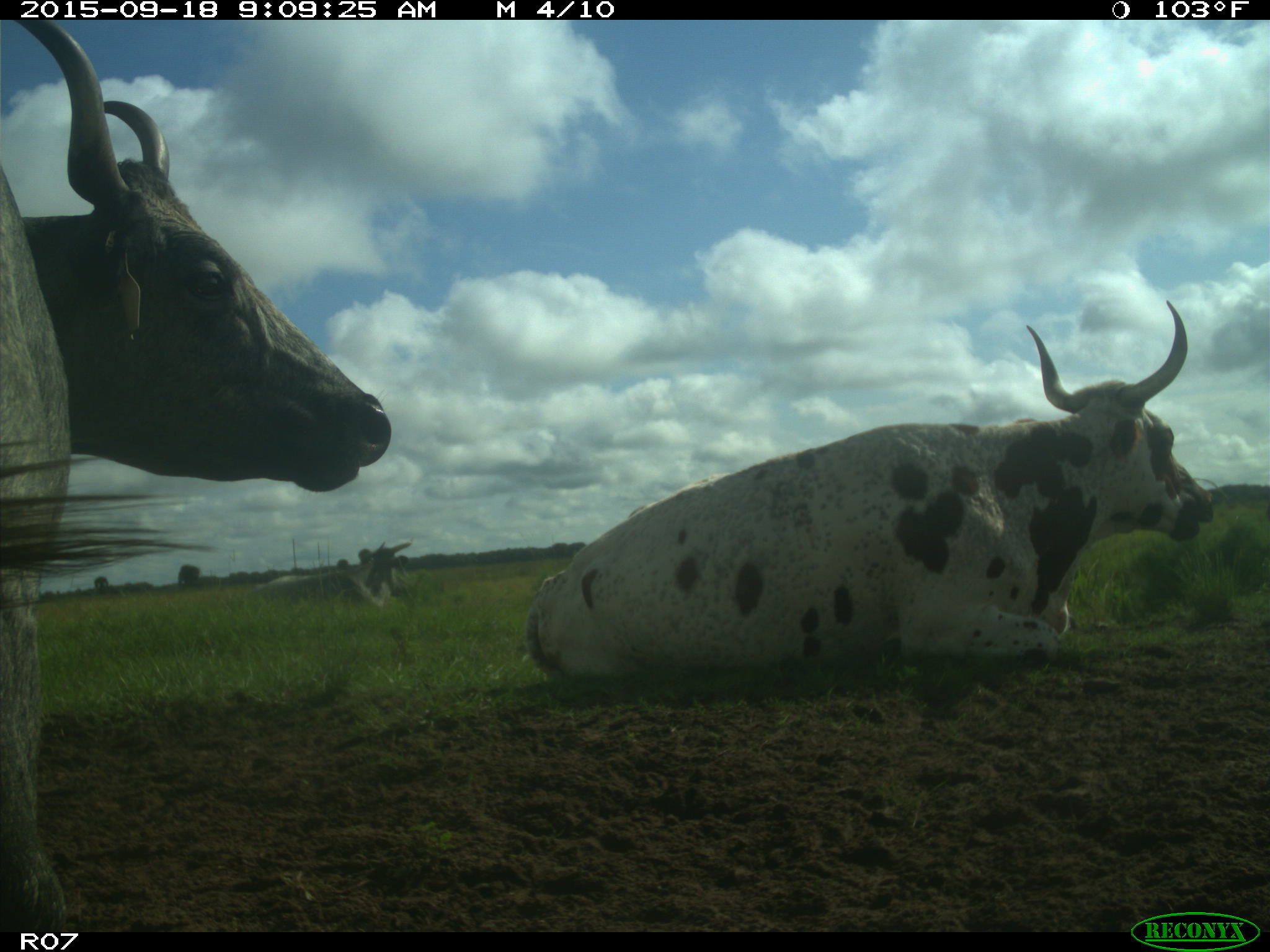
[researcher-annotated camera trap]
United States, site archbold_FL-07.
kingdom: Animalia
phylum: Chordata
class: Mammalia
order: Artiodactyla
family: Bovidae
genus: Bos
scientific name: Bos taurus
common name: domestic cow